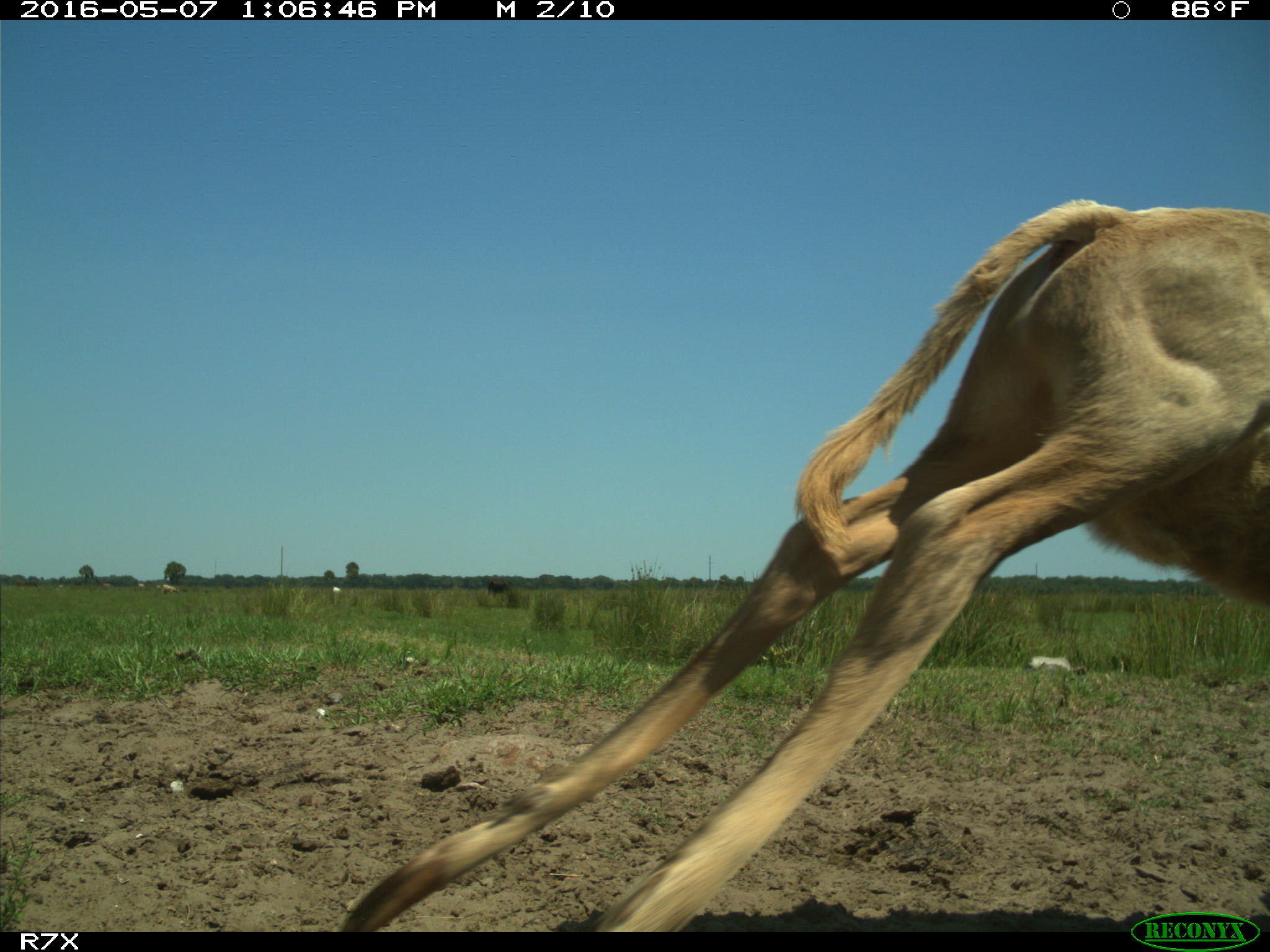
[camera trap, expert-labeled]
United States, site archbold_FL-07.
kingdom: Animalia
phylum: Chordata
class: Mammalia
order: Artiodactyla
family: Bovidae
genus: Bos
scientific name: Bos taurus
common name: domestic cow